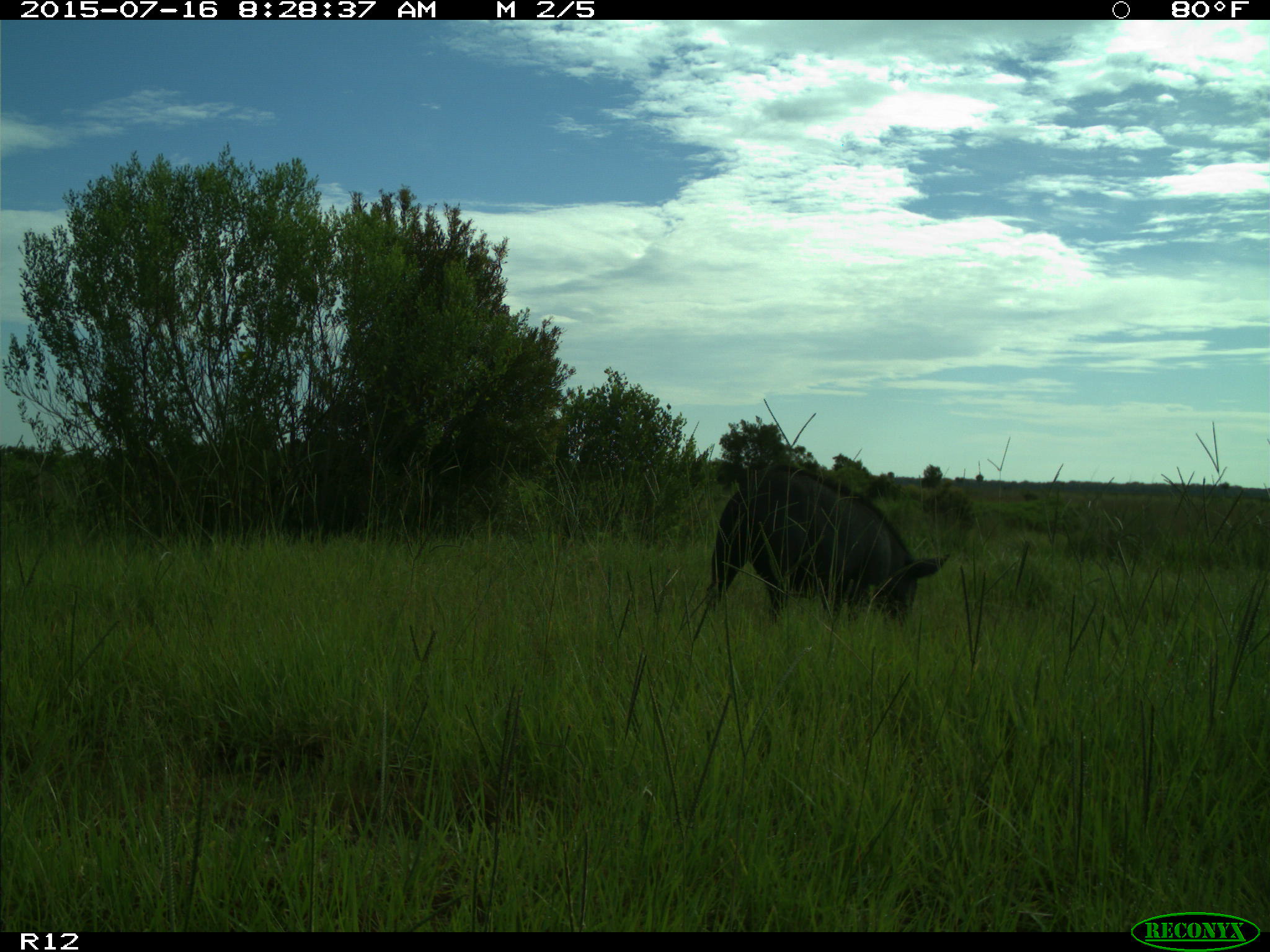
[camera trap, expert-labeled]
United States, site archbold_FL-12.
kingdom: Animalia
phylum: Chordata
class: Mammalia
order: Artiodactyla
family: Suidae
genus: Sus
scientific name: Sus scrofa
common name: wild boar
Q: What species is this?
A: Sus scrofa (wild boar).